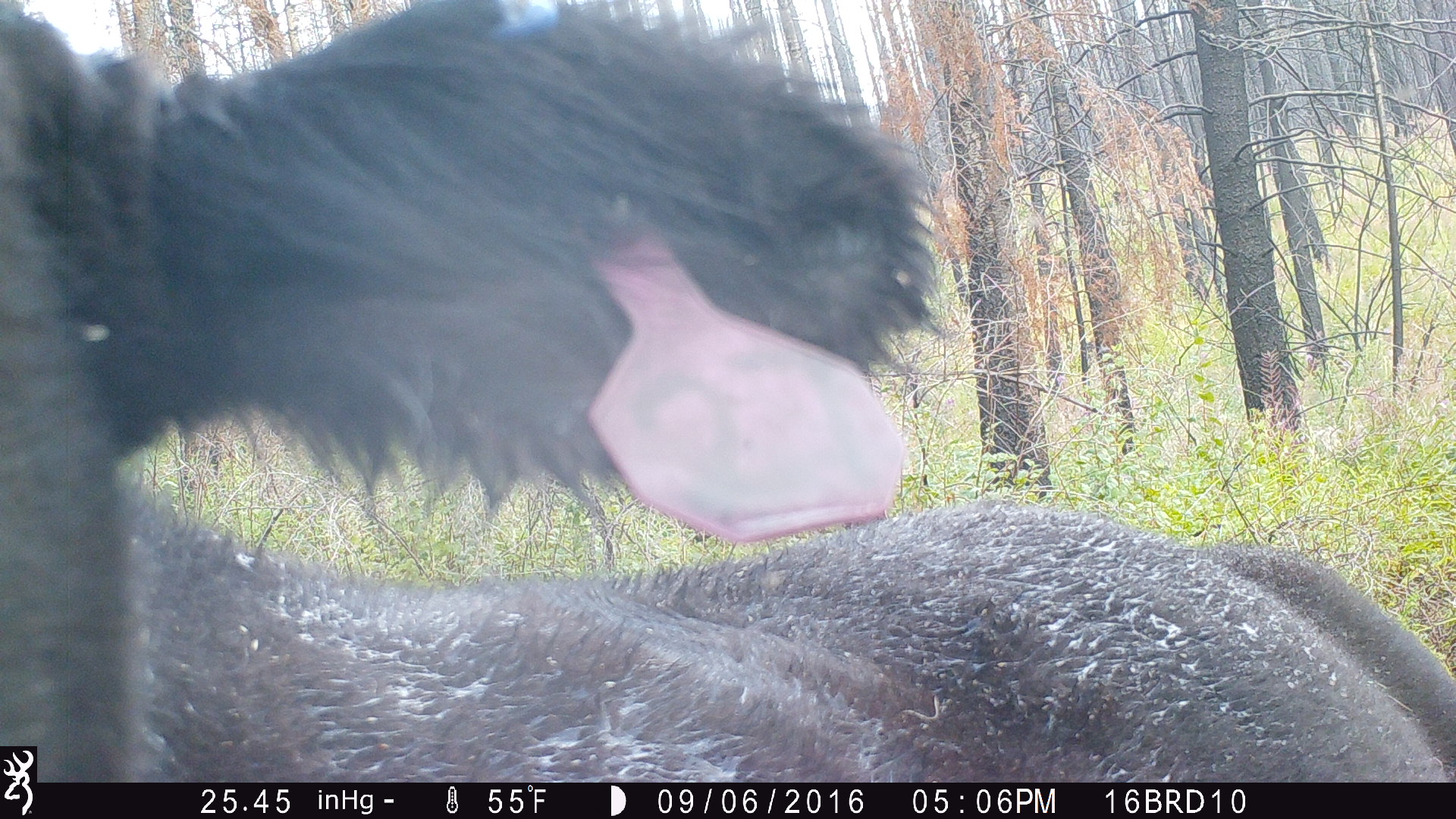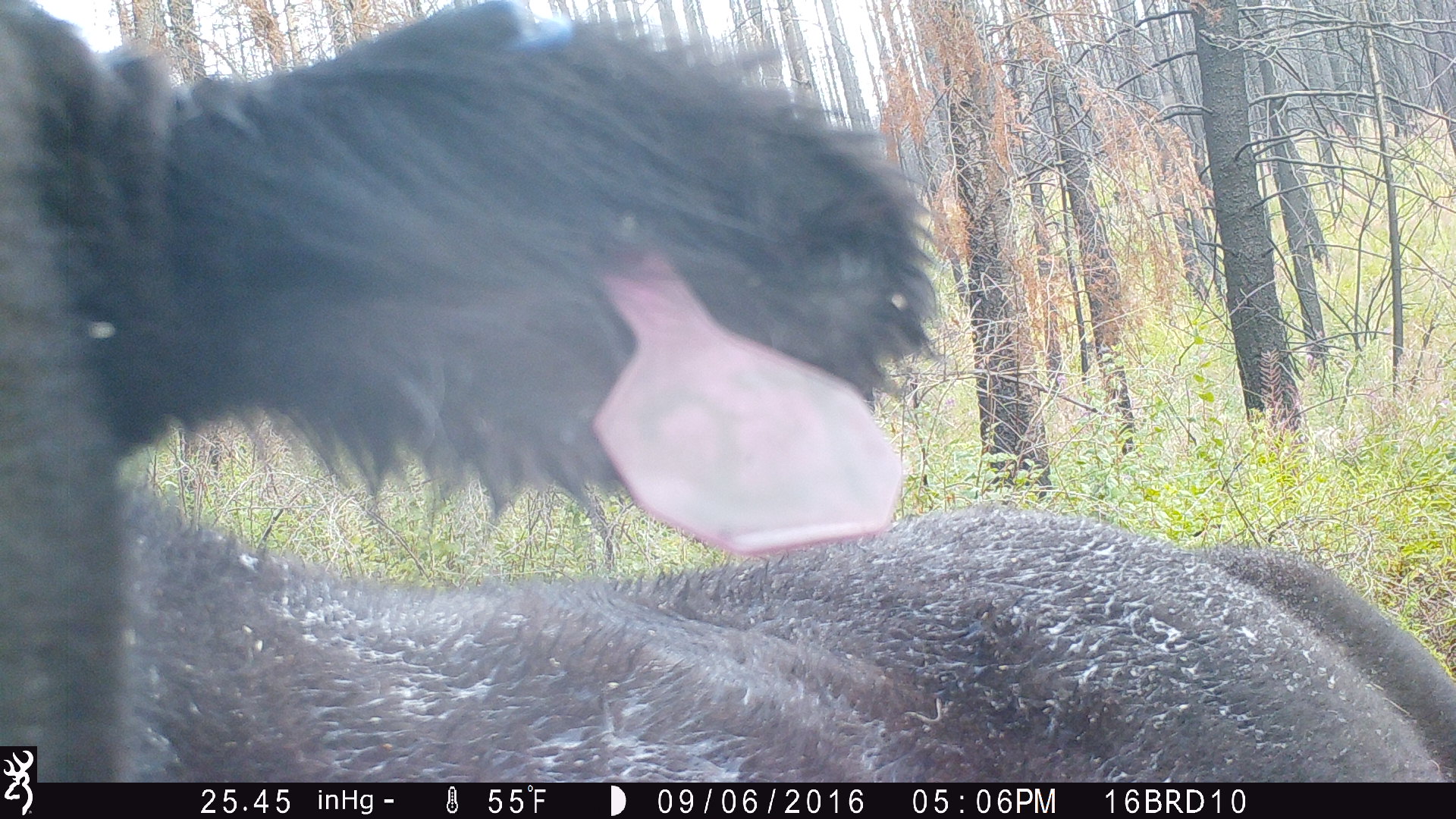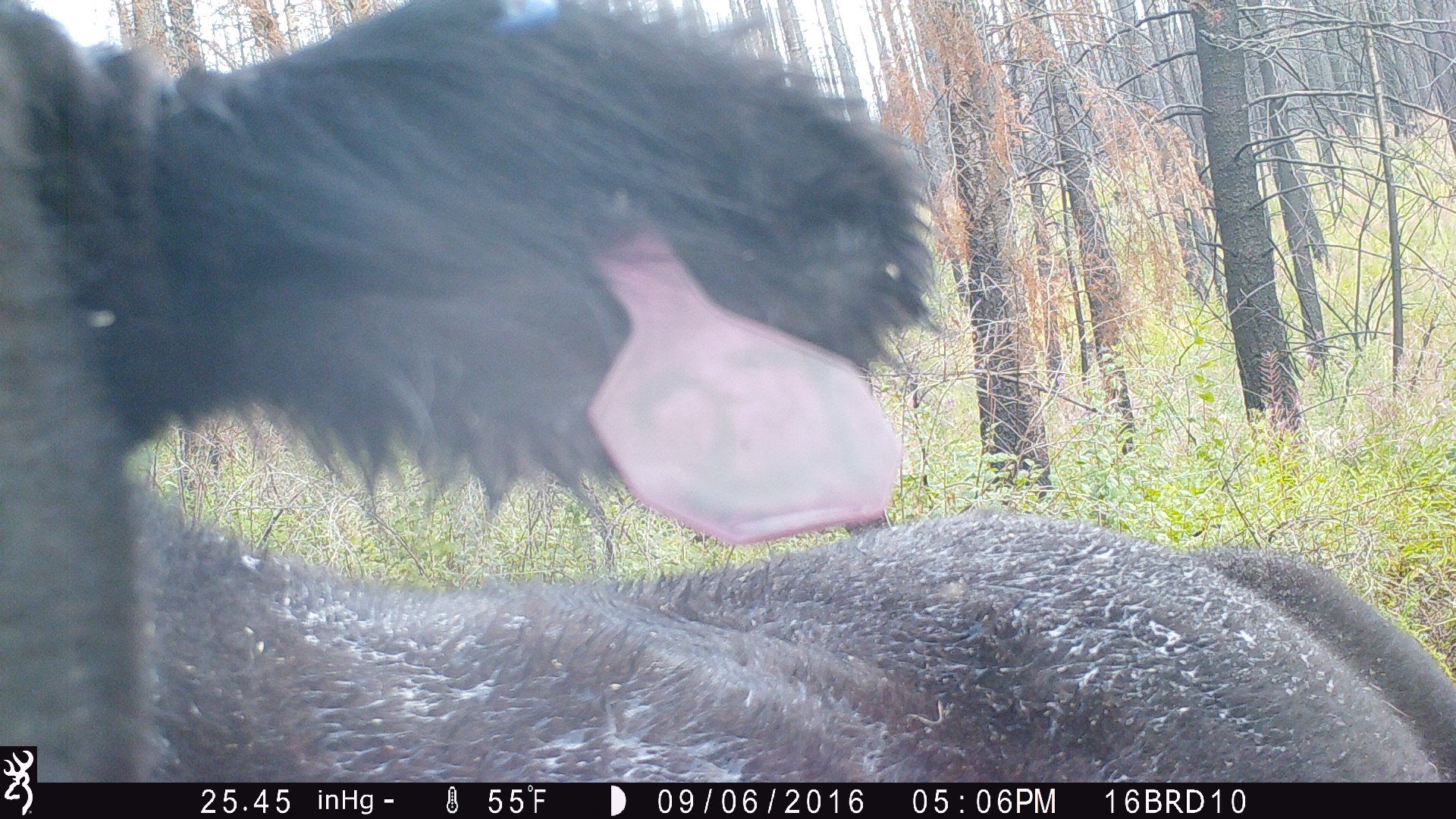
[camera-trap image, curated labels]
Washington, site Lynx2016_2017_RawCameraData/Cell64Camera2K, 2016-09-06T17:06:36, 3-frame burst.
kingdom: Animalia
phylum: Chordata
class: Mammalia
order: Artiodactyla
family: Bovidae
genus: Bos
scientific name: Bos taurus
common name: domestic cattle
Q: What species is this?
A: Domestic cattle (Bos taurus).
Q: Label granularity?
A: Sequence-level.